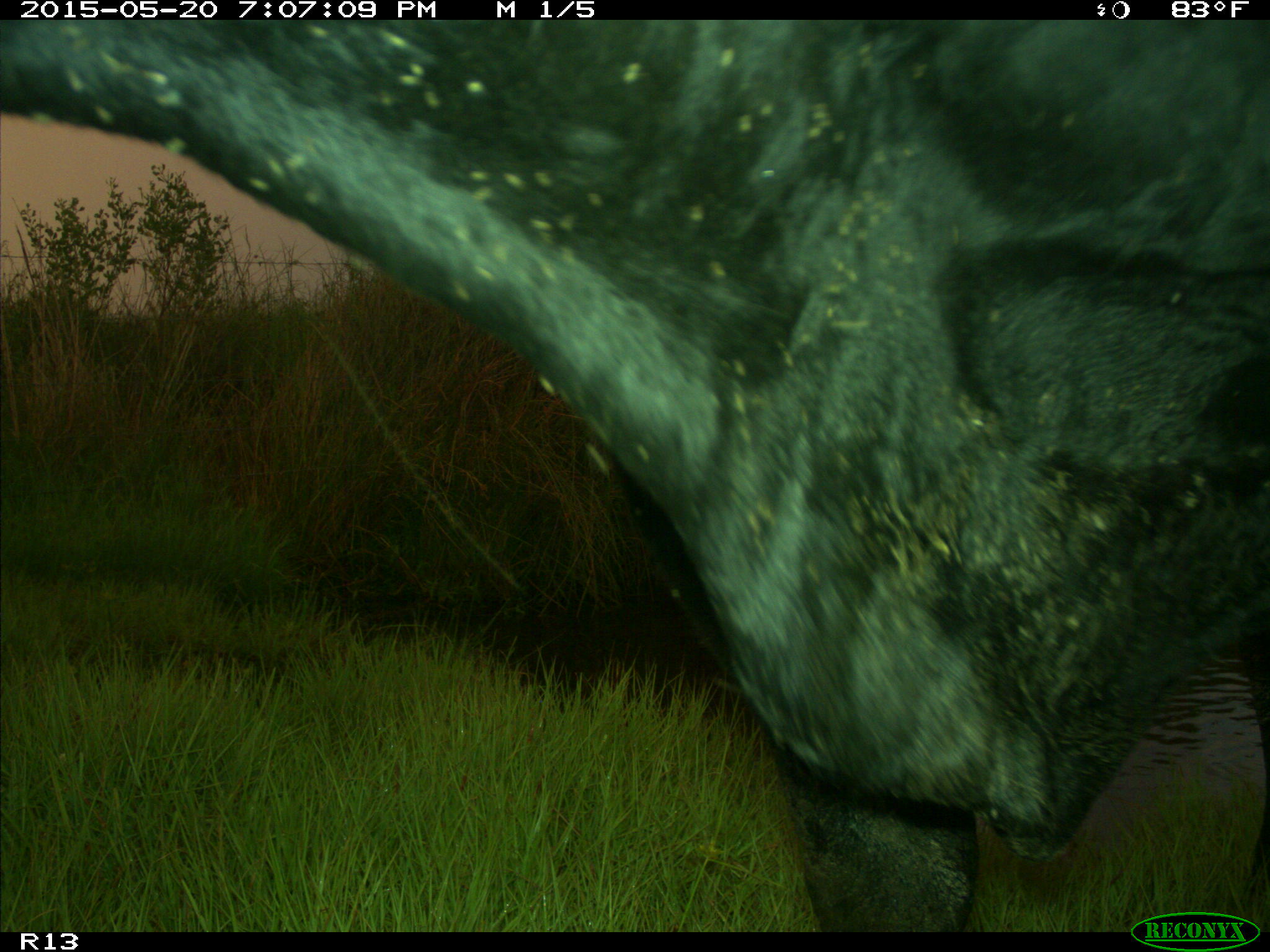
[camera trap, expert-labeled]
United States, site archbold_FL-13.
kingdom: Animalia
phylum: Chordata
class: Mammalia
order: Artiodactyla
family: Bovidae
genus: Bos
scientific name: Bos taurus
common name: domestic cow